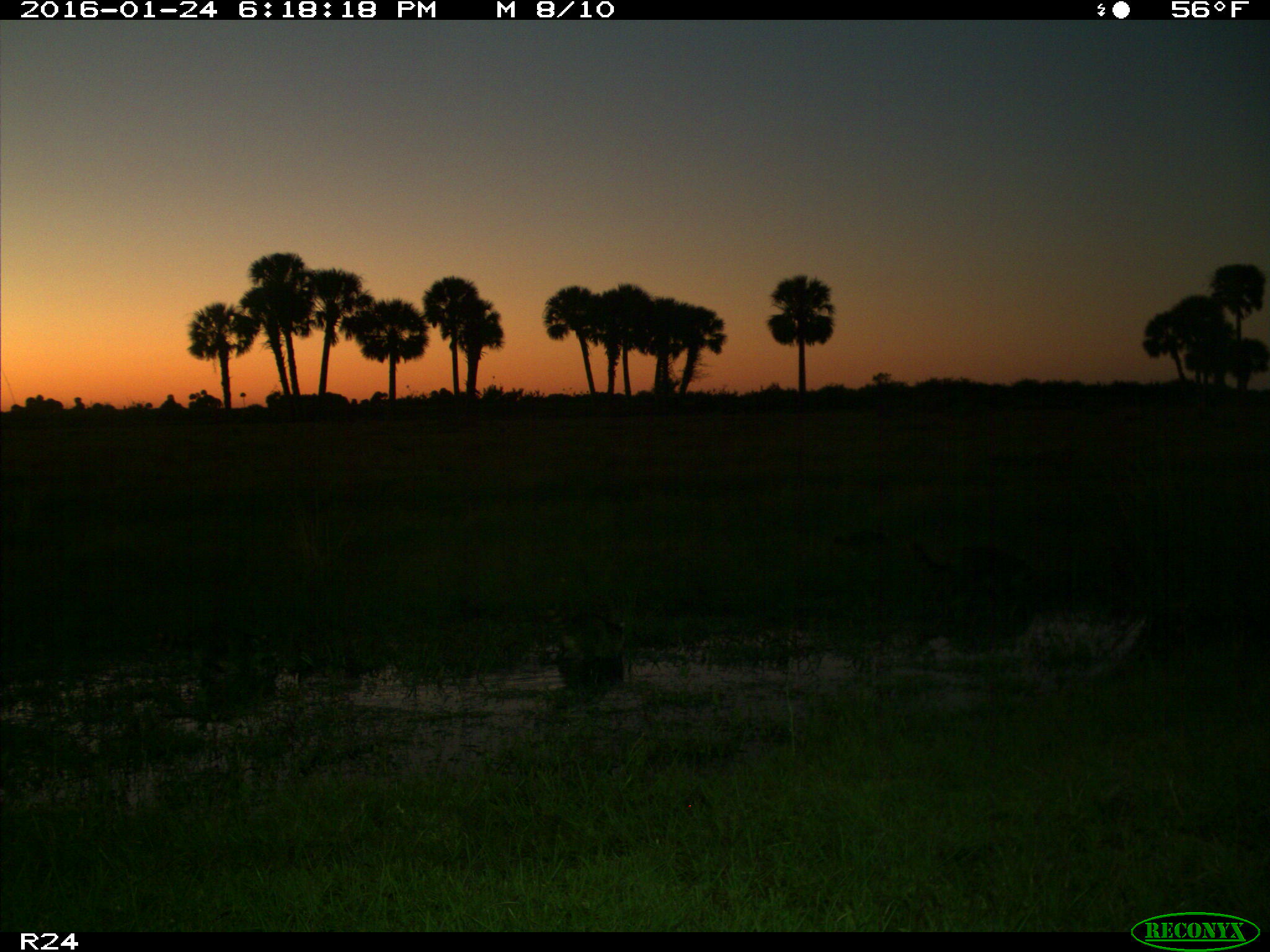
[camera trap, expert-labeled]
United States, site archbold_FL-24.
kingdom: Animalia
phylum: Chordata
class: Mammalia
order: Carnivora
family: Procyonidae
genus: Procyon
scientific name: Procyon lotor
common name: common raccoon